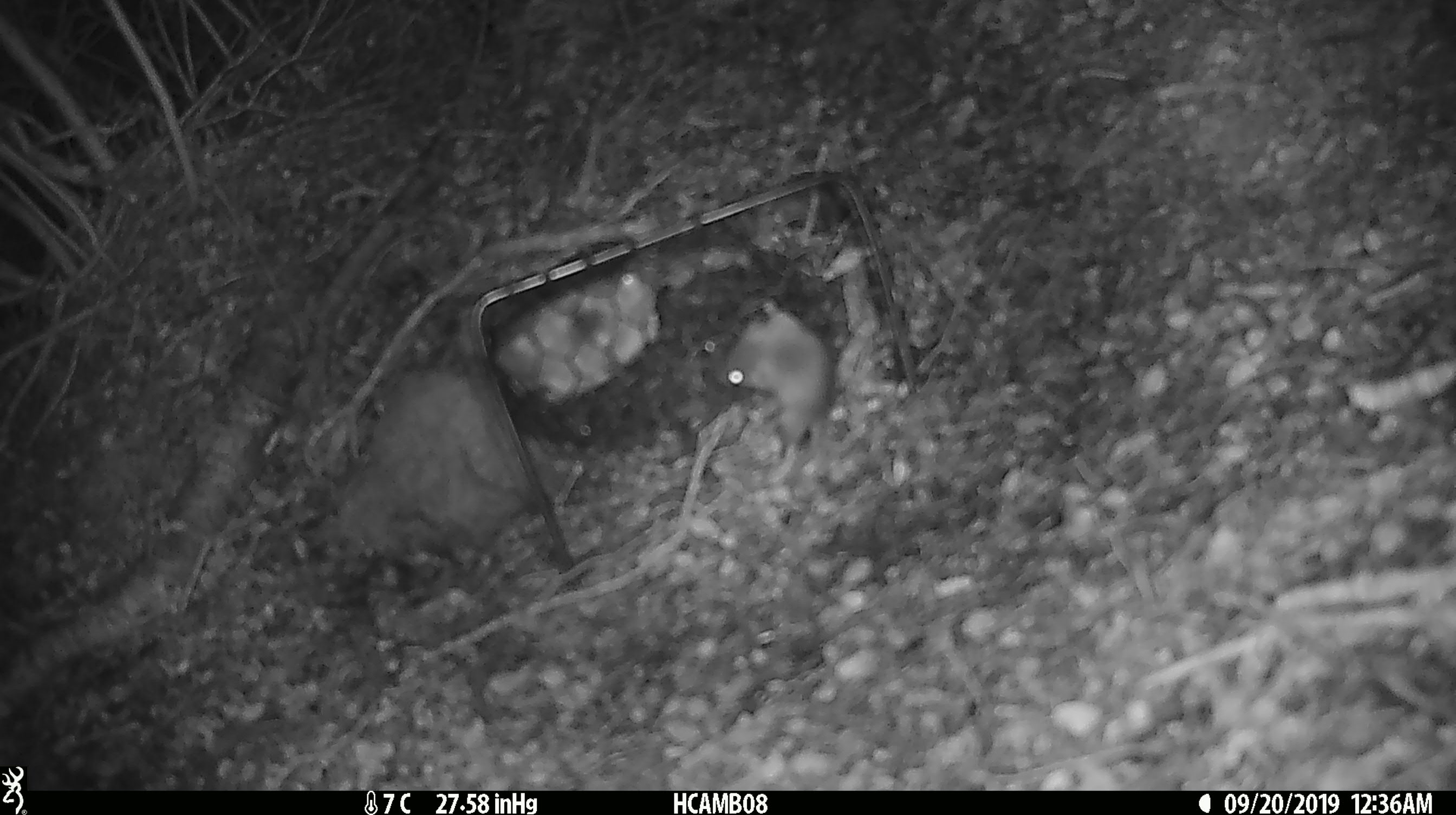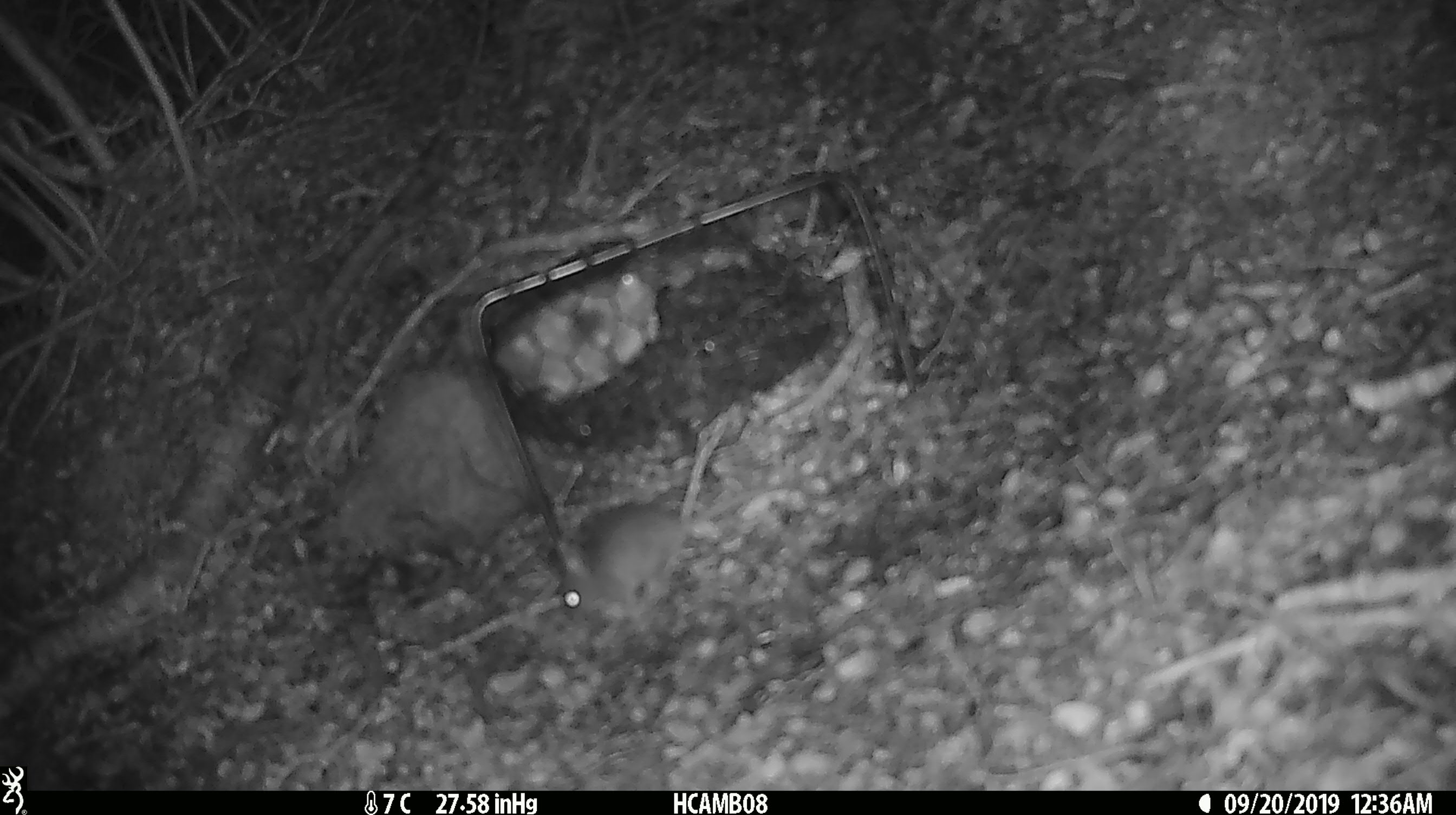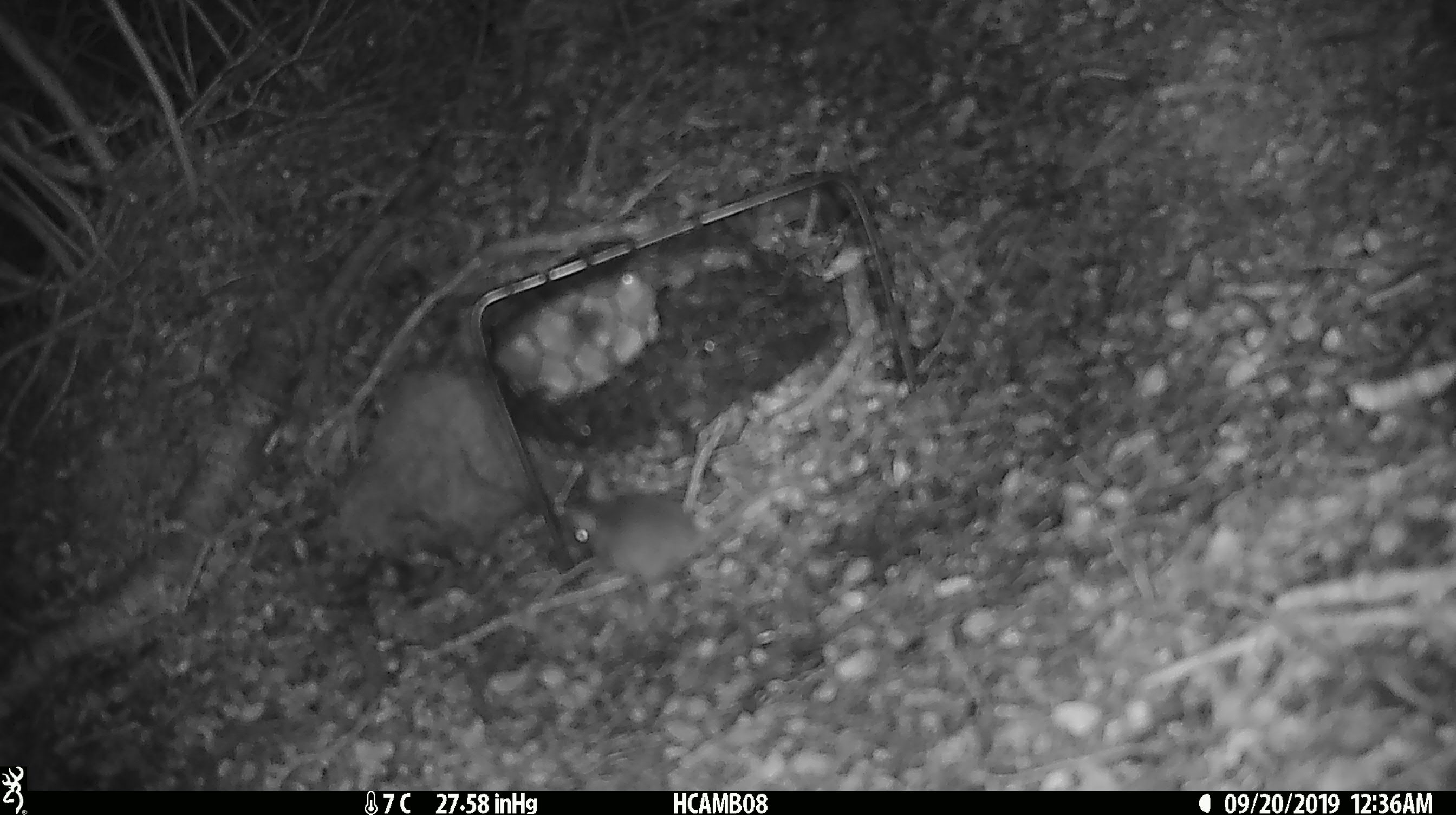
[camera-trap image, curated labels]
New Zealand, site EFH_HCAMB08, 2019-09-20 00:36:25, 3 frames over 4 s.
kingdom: Animalia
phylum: Chordata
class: Mammalia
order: Rodentia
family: Muridae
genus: Mus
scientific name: Mus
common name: mouse